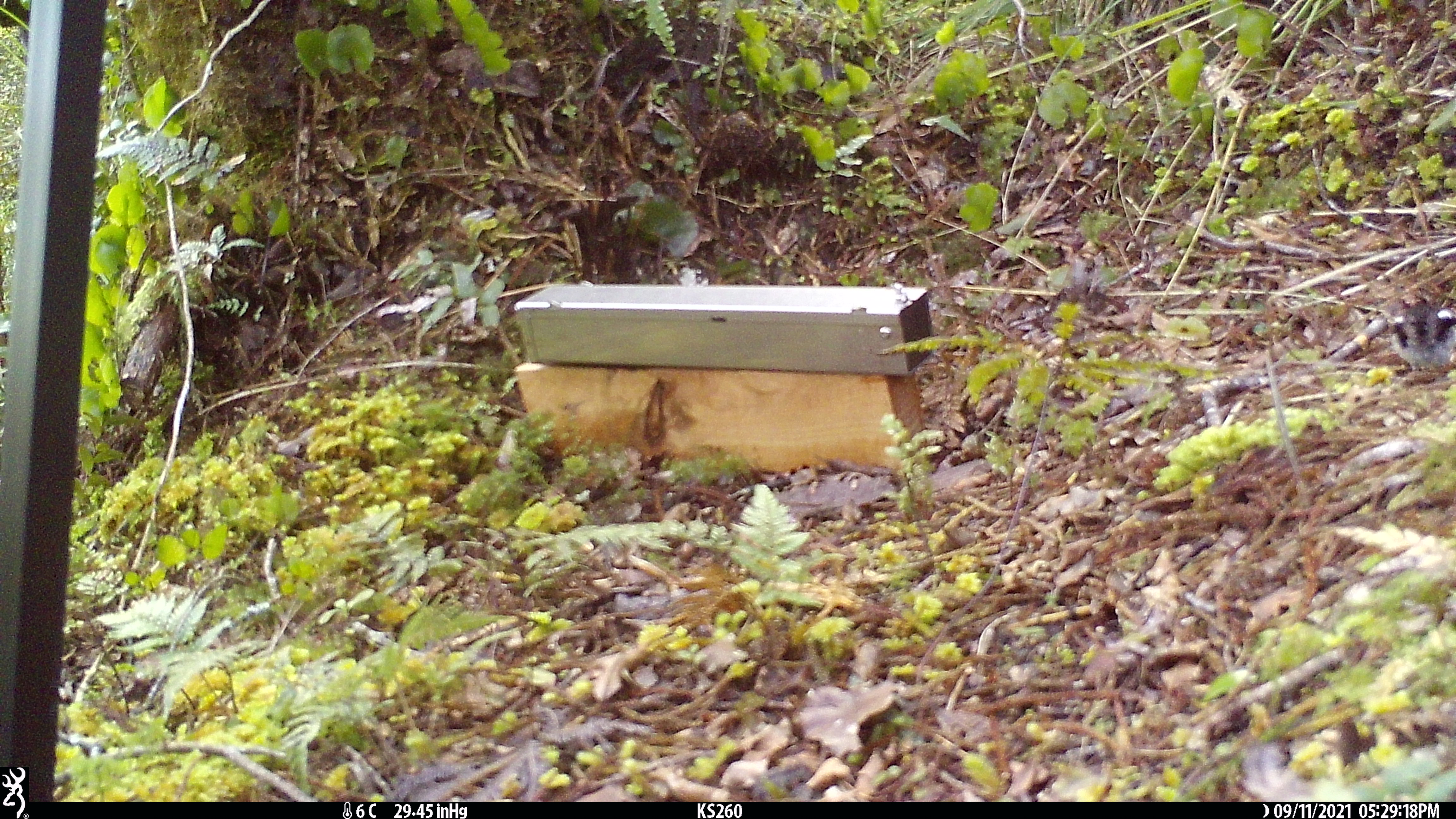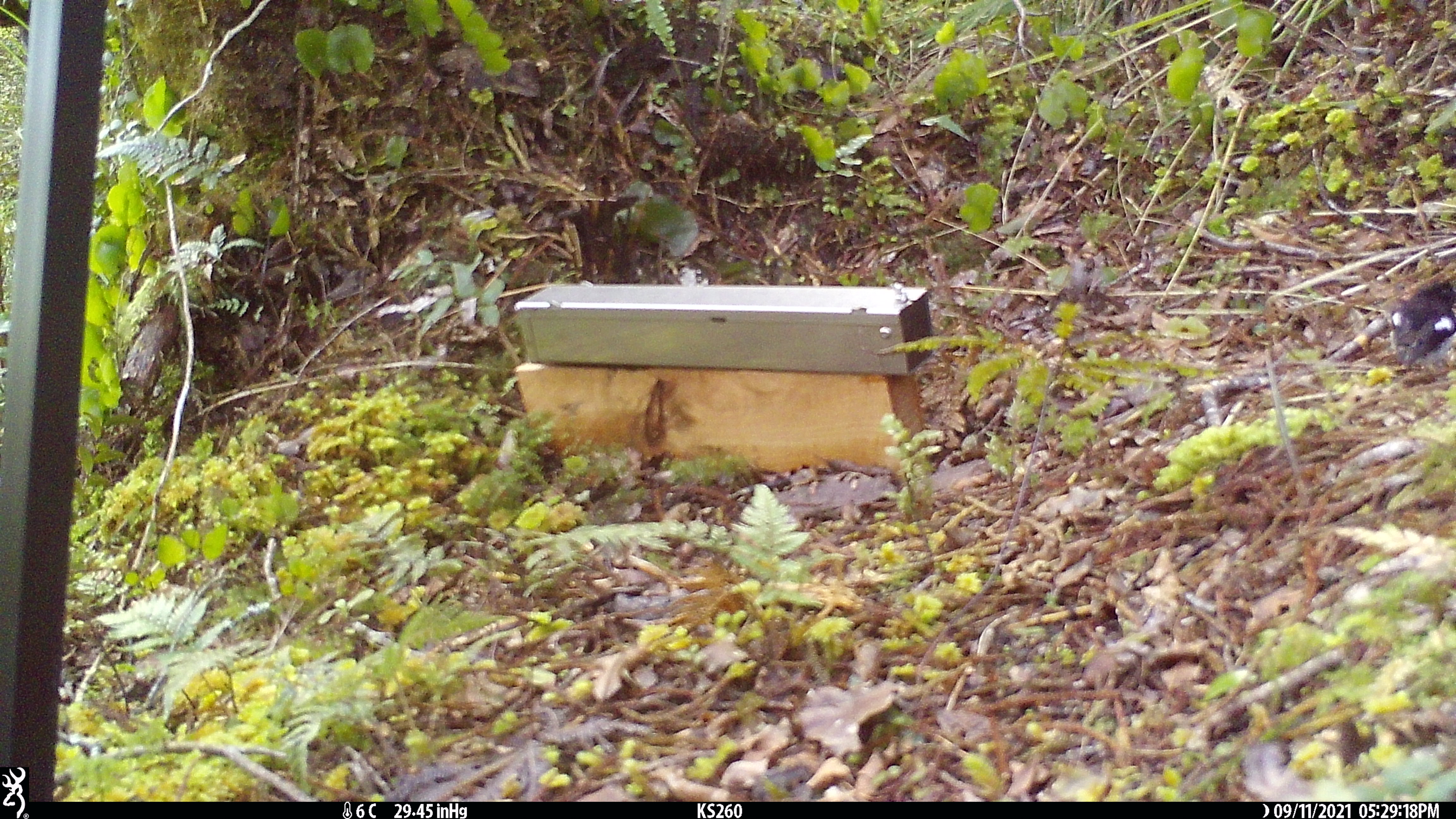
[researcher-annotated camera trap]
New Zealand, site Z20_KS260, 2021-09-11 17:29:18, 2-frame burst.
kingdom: Animalia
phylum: Chordata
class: Aves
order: Passeriformes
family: Petroicidae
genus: Petroica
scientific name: Petroica macrocephala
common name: tomtit